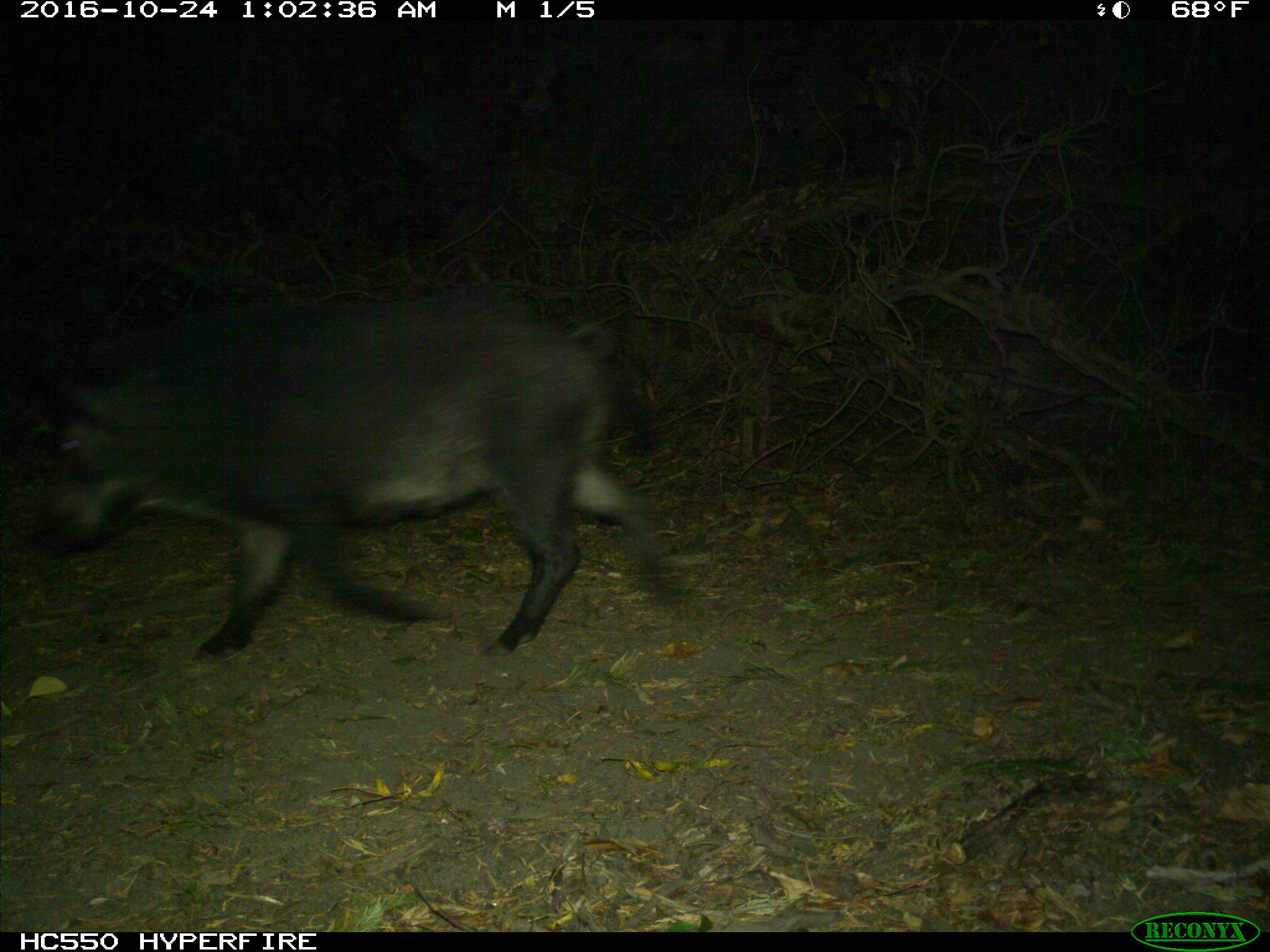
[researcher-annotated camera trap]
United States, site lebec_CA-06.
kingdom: Animalia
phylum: Chordata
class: Mammalia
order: Artiodactyla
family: Suidae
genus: Sus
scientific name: Sus scrofa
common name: wild boar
Sus scrofa (wild boar).